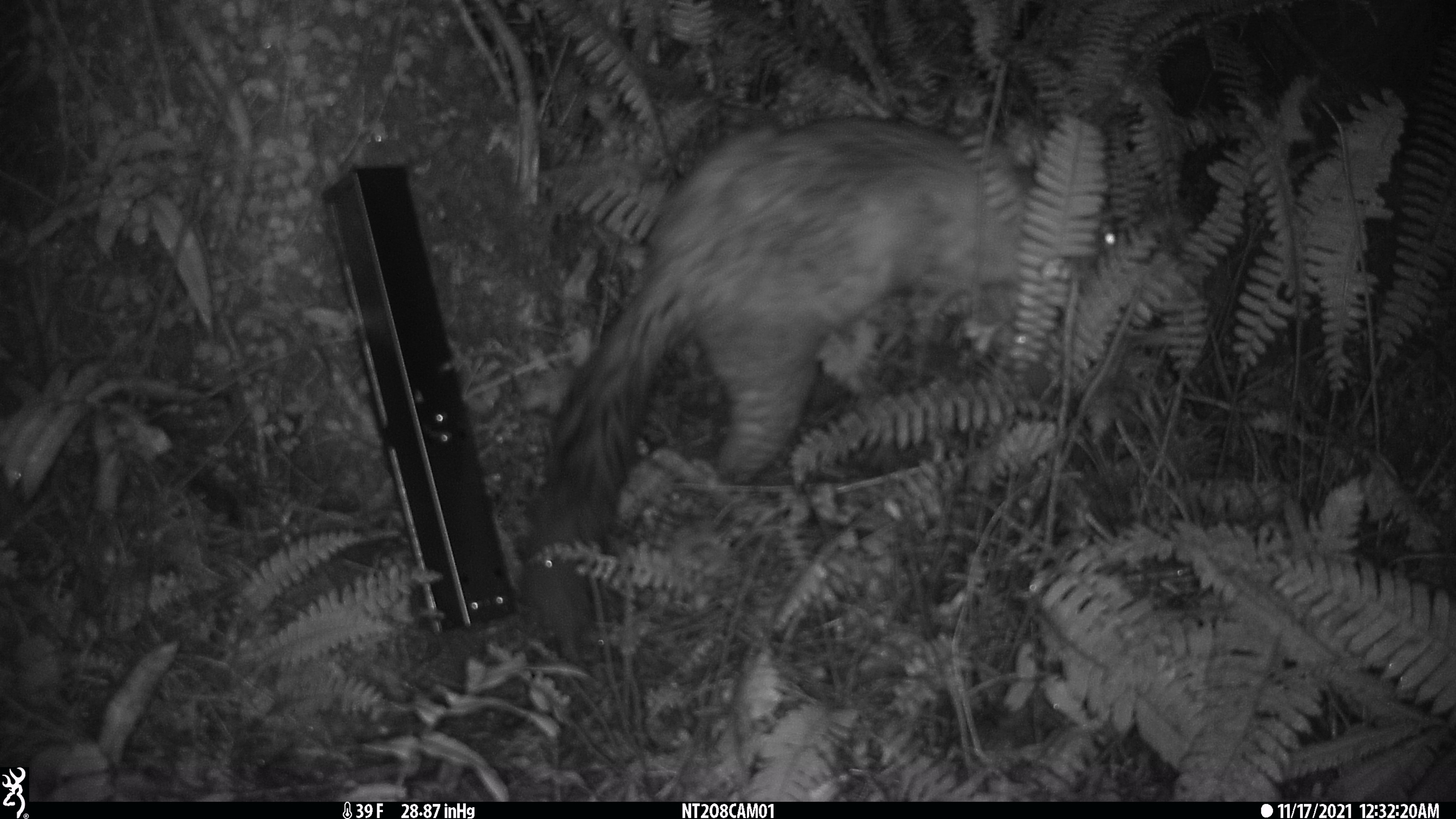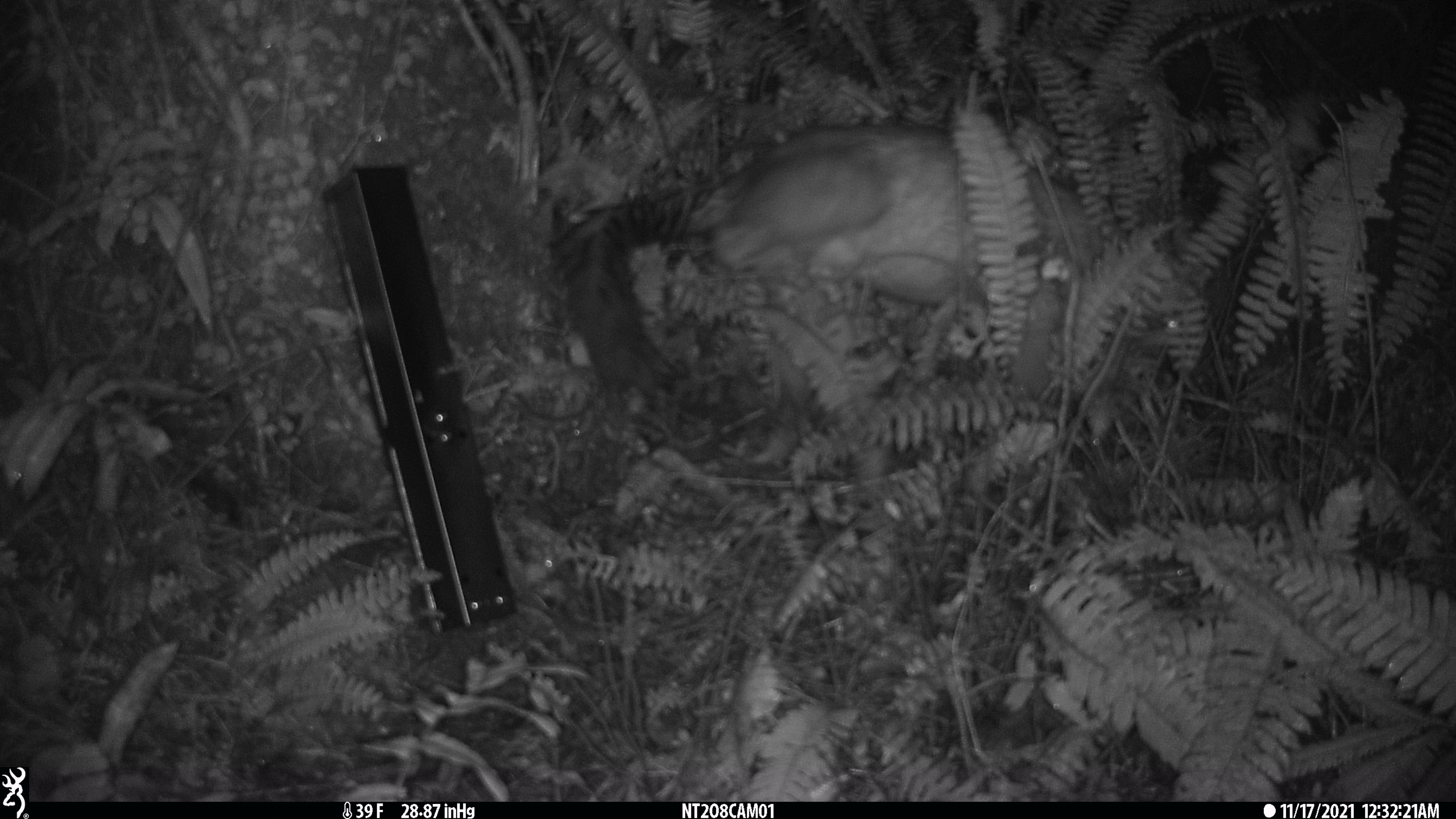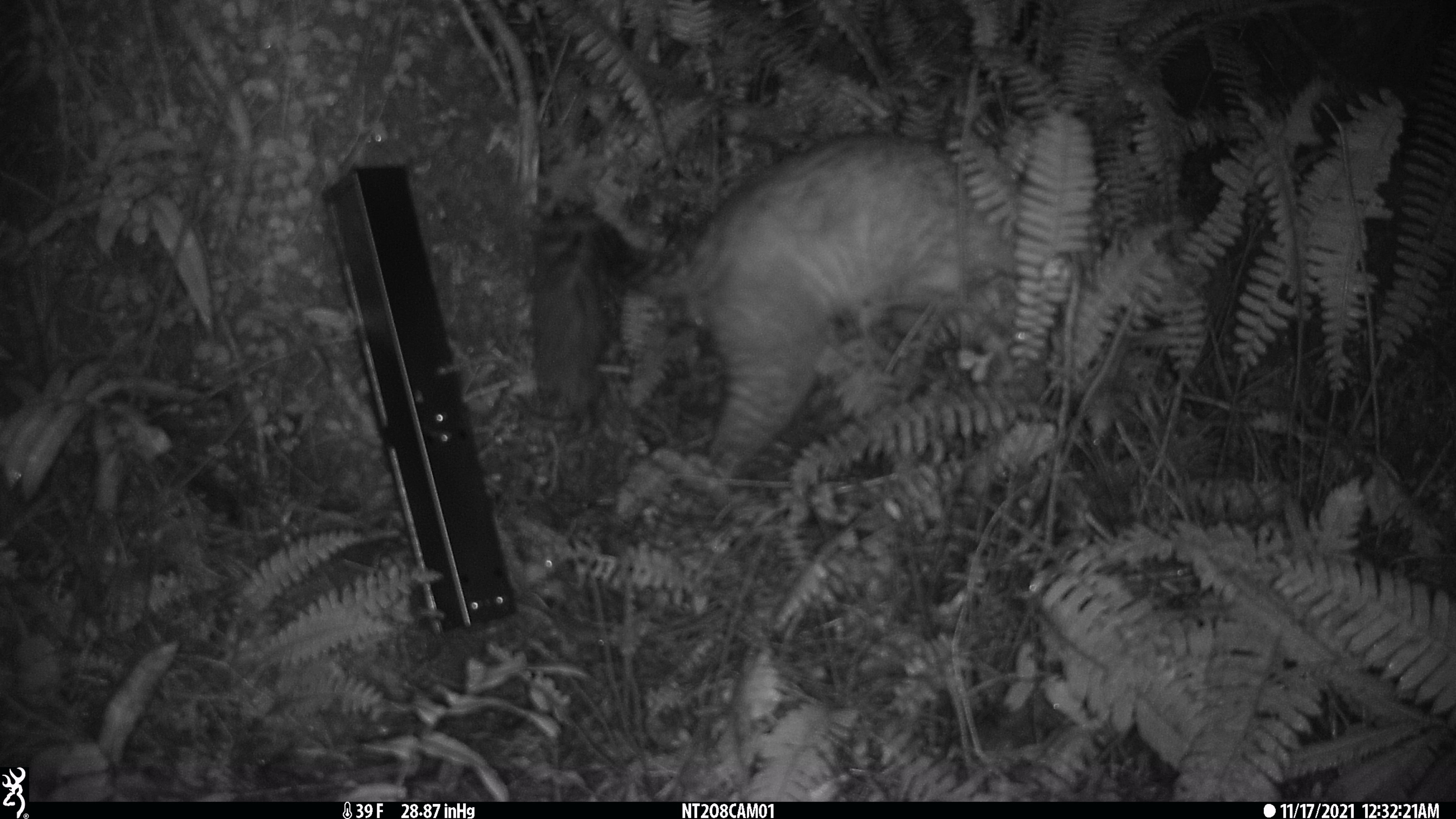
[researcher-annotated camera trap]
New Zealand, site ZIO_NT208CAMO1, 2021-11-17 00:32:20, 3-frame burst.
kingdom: Animalia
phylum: Chordata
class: Mammalia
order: Diprotodontia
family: Phalangeridae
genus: Trichosurus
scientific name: Trichosurus vulpecula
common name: common brushtail possum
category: possum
Possum (common brushtail possum) (Trichosurus vulpecula).